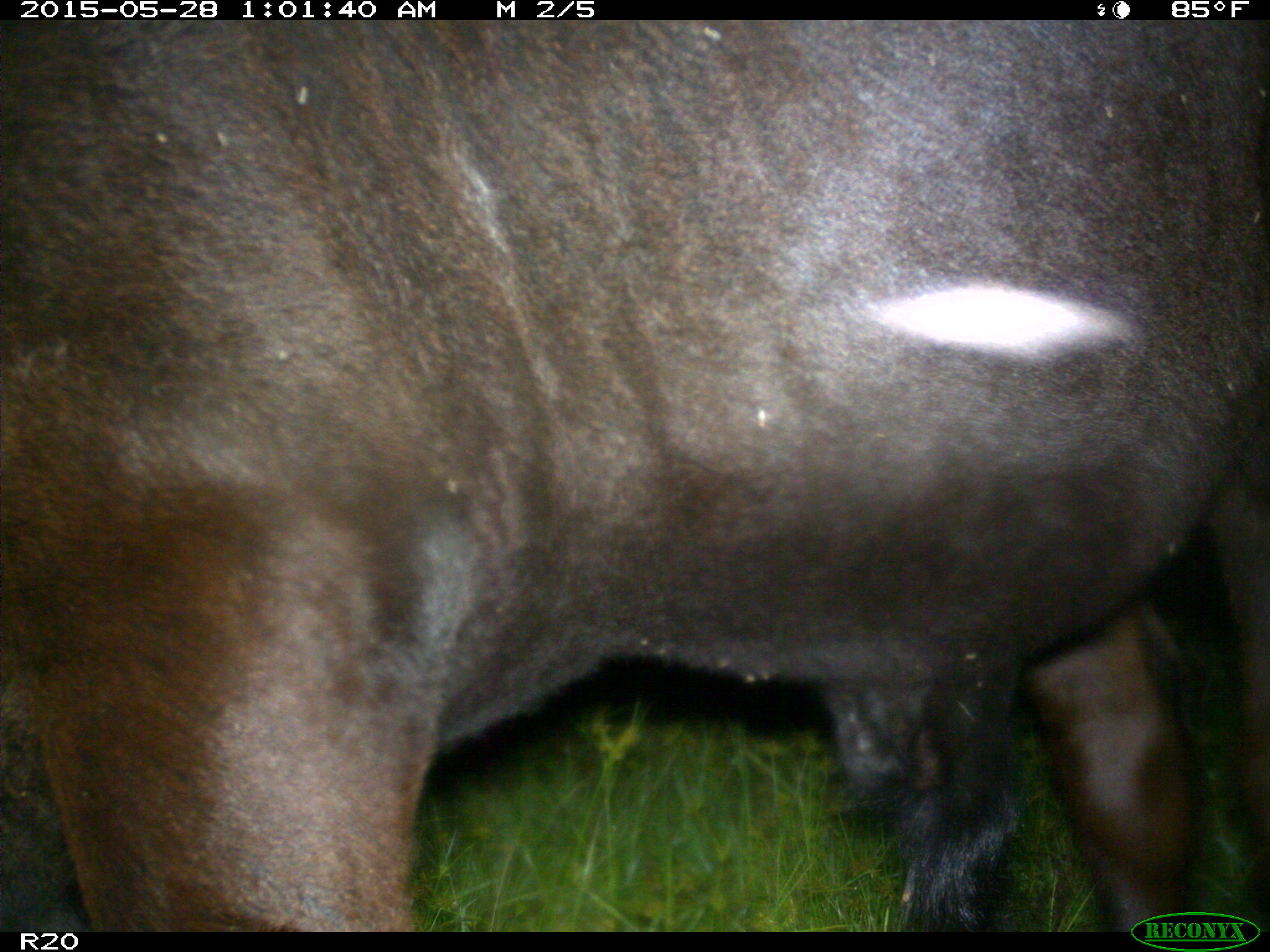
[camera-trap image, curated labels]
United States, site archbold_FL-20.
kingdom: Animalia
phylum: Chordata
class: Mammalia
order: Artiodactyla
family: Bovidae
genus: Bos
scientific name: Bos taurus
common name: domestic cow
Bos taurus (domestic cow).